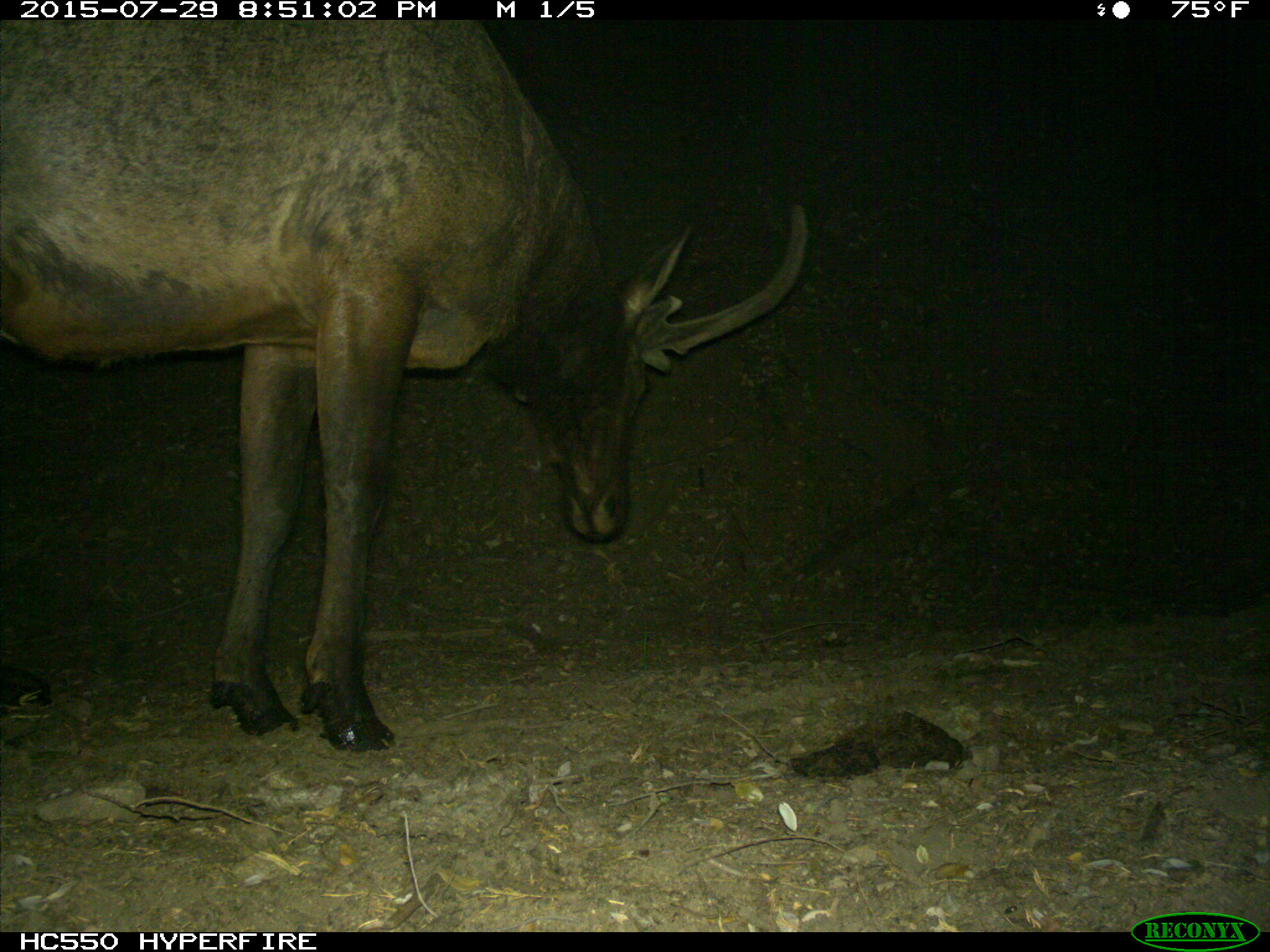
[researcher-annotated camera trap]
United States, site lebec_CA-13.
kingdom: Animalia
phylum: Chordata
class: Mammalia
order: Artiodactyla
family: Cervidae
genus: Cervus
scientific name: Cervus canadensis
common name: elk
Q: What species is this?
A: Cervus canadensis (elk).